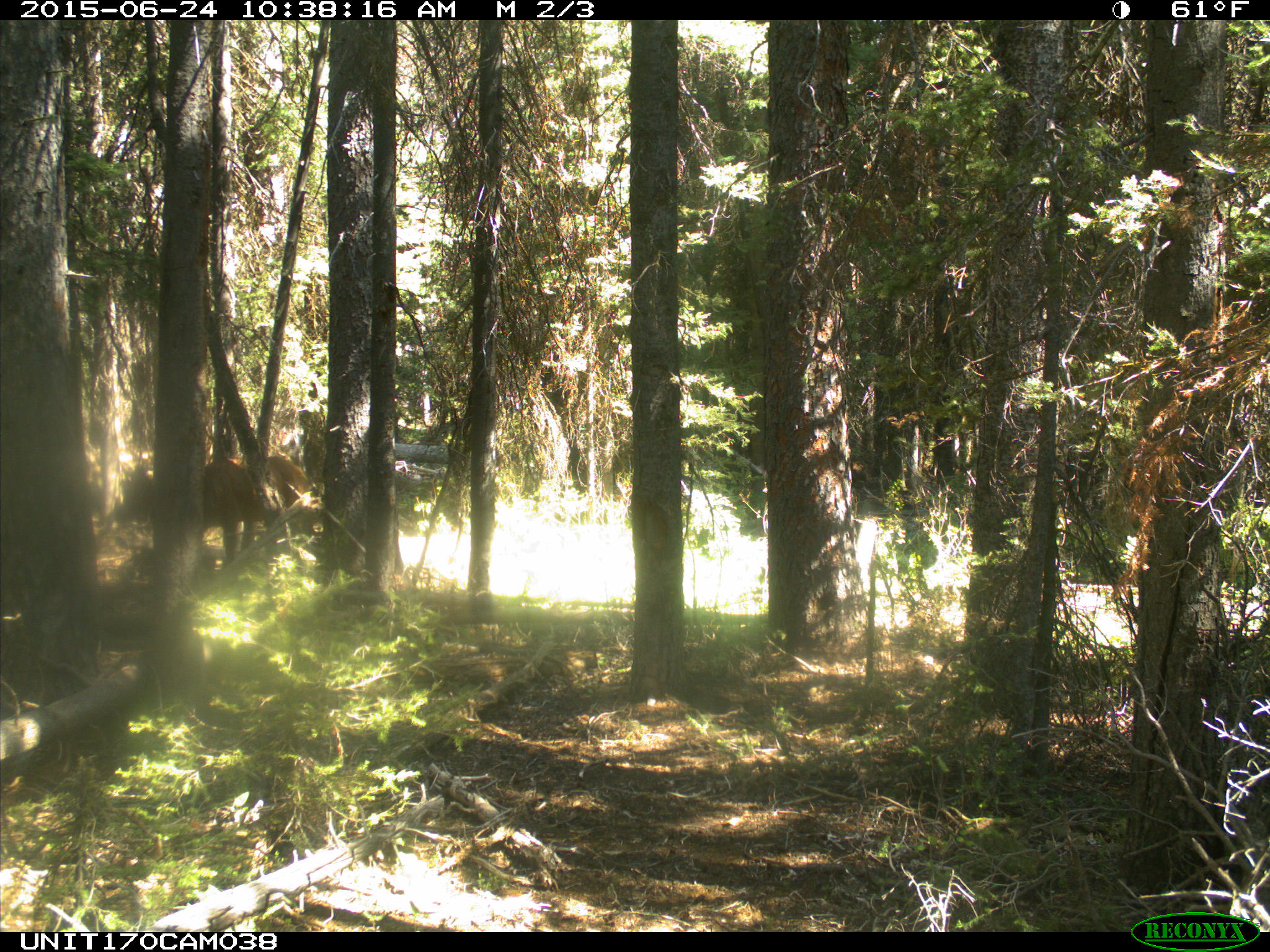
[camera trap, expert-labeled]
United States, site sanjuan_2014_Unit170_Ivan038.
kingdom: Animalia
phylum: Chordata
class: Mammalia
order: Artiodactyla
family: Cervidae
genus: Cervus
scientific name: Cervus elaphus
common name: red deer